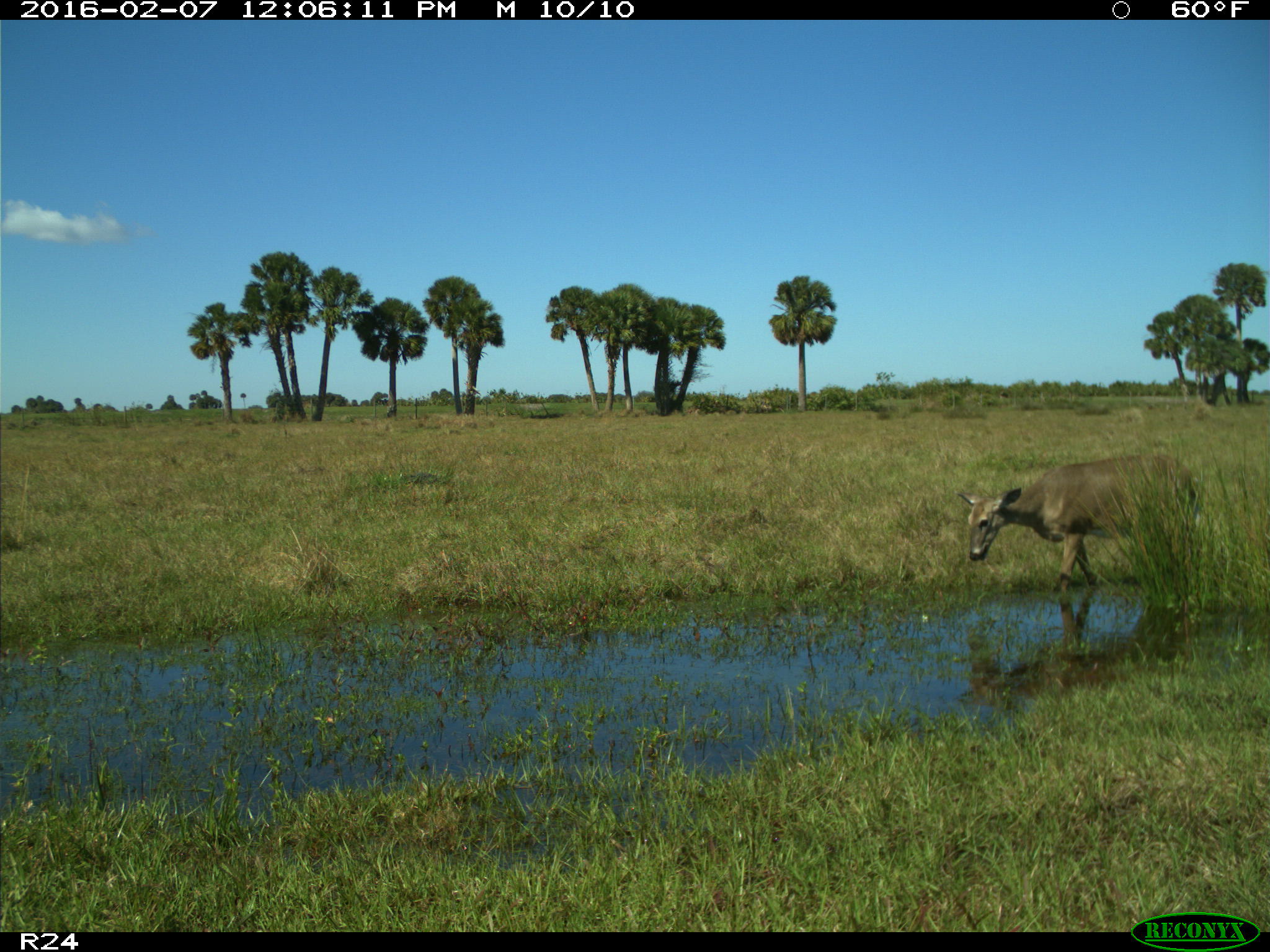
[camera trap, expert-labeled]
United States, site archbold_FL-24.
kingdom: Animalia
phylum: Chordata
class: Mammalia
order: Artiodactyla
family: Cervidae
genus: Odocoileus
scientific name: Odocoileus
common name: deer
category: unidentified deer